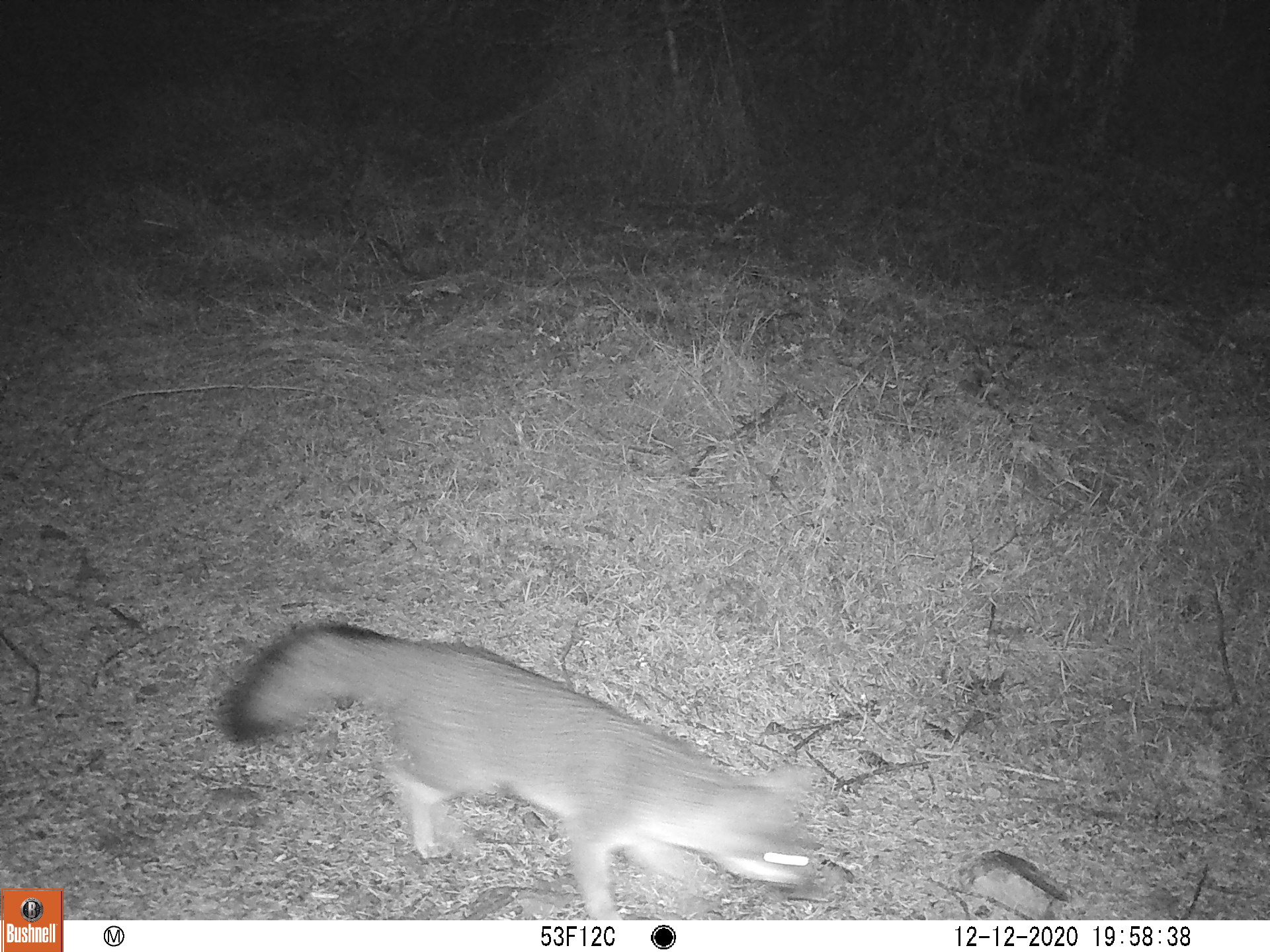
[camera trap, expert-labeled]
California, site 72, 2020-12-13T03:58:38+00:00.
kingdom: Animalia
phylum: Chordata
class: Mammalia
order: Carnivora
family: Canidae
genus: Urocyon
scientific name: Urocyon cinereoargenteus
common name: gray fox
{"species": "gray fox (Urocyon cinereoargenteus)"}